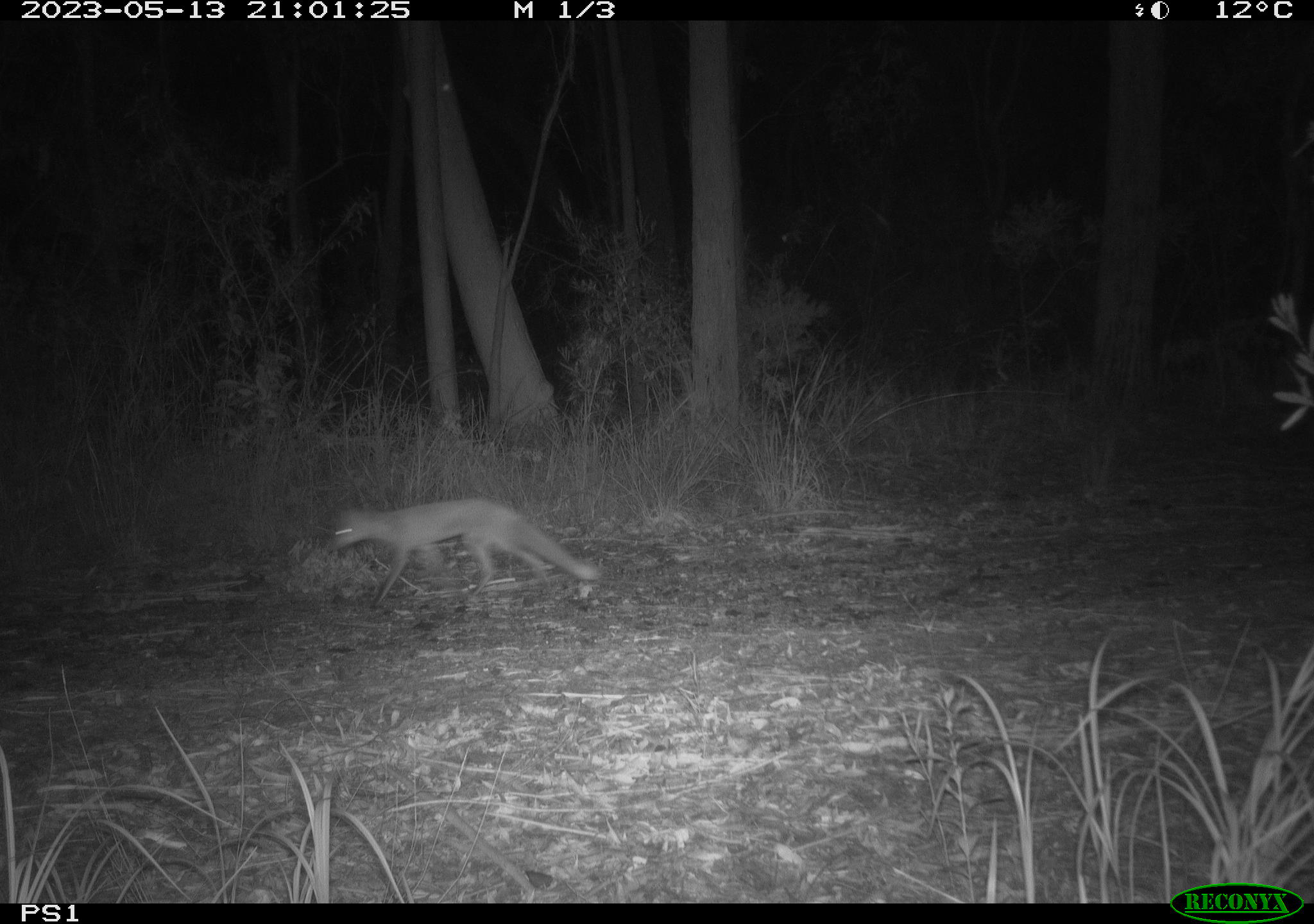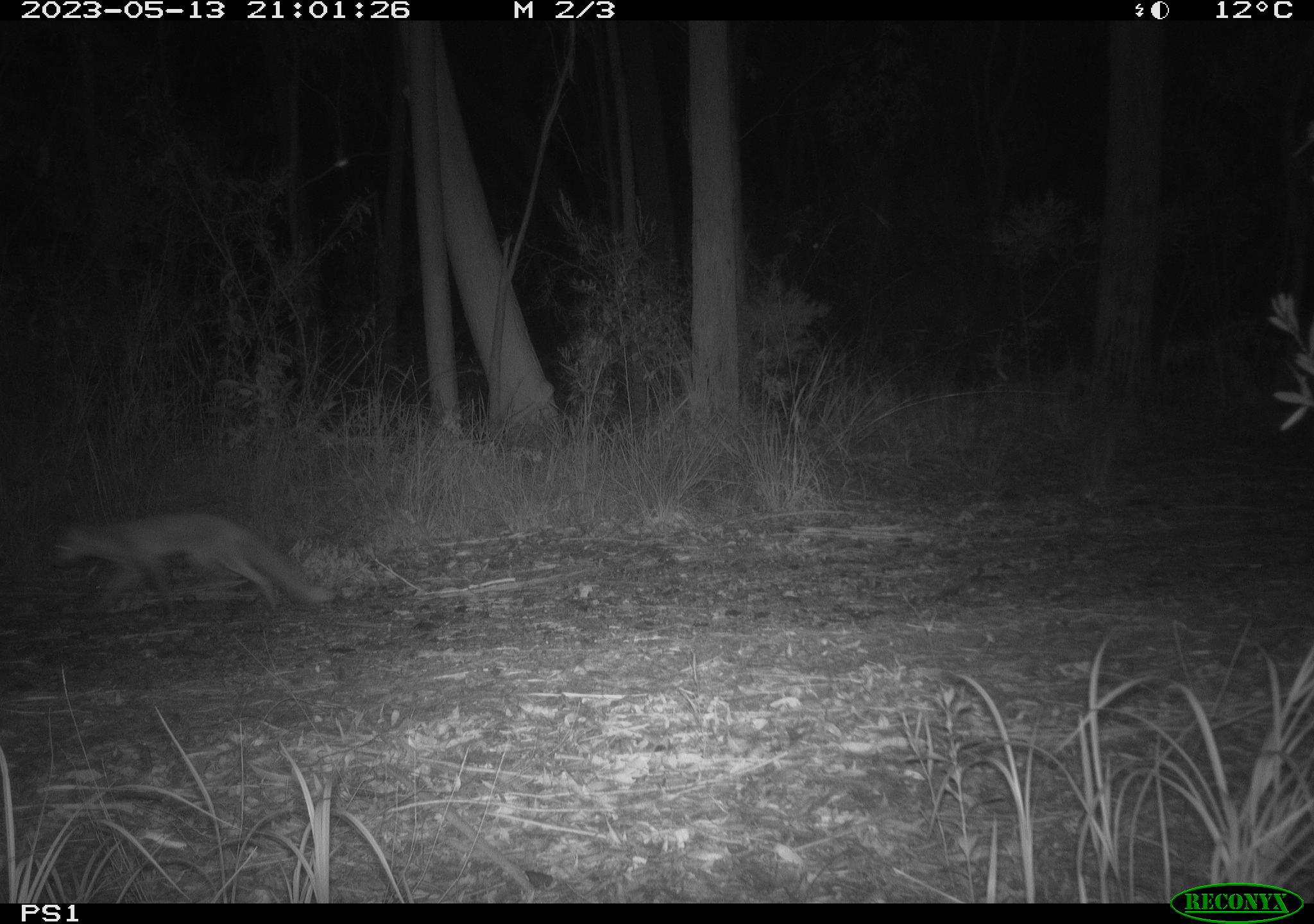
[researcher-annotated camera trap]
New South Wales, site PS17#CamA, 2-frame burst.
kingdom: Animalia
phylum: Chordata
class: Mammalia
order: Carnivora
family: Canidae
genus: Vulpes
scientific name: Vulpes vulpes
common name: red fox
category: fox